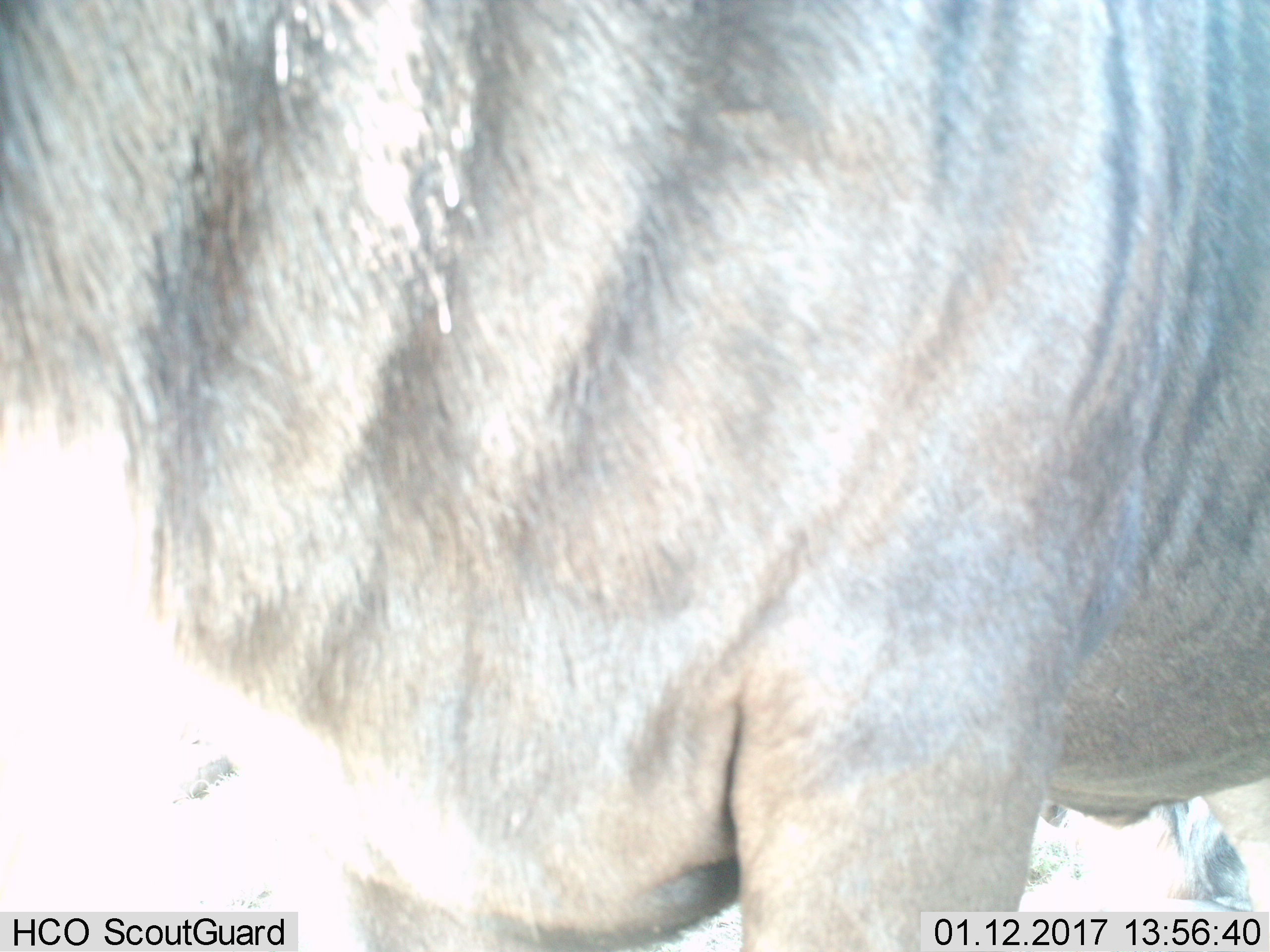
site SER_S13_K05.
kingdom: Animalia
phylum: Chordata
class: Mammalia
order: Artiodactyla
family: Bovidae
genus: Connochaetes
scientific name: Connochaetes taurinus taurinus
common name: blue wildebeest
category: wildebeestblue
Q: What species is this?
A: Wildebeestblue (blue wildebeest) (Connochaetes taurinus taurinus).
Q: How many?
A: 1.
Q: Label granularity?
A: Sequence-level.